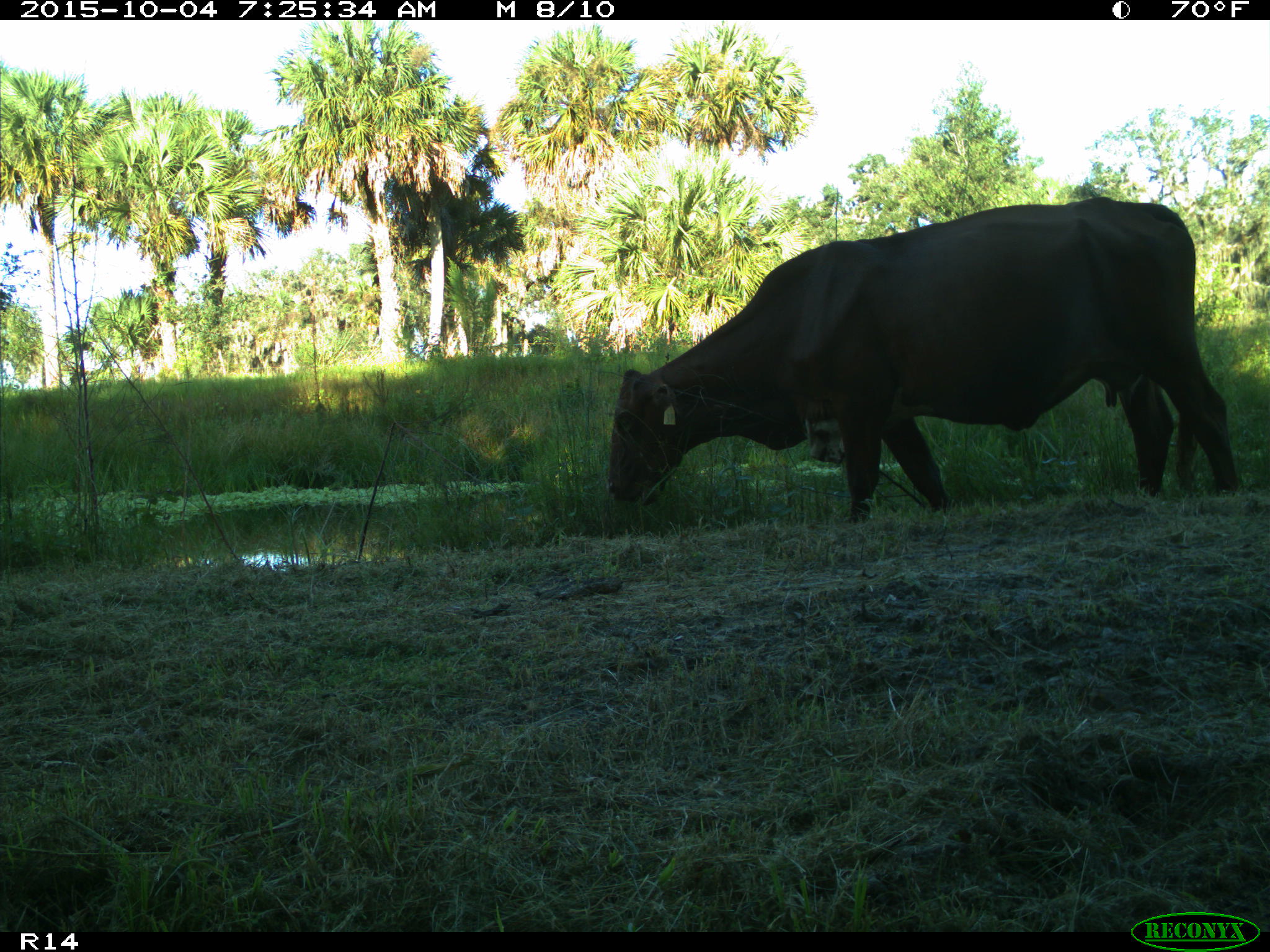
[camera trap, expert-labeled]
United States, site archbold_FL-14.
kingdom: Animalia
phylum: Chordata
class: Mammalia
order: Artiodactyla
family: Bovidae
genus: Bos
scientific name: Bos taurus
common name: domestic cow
Bos taurus (domestic cow).